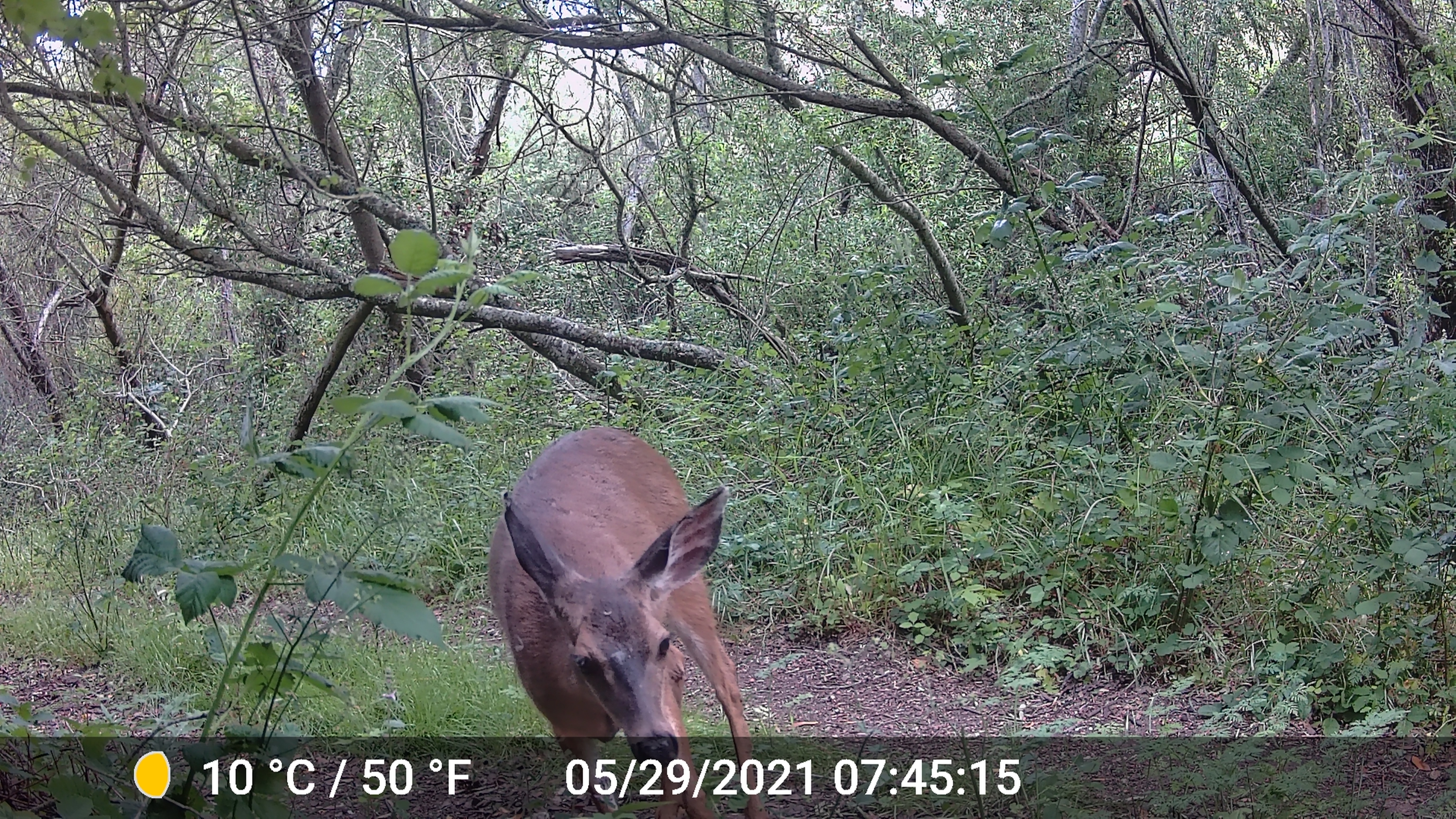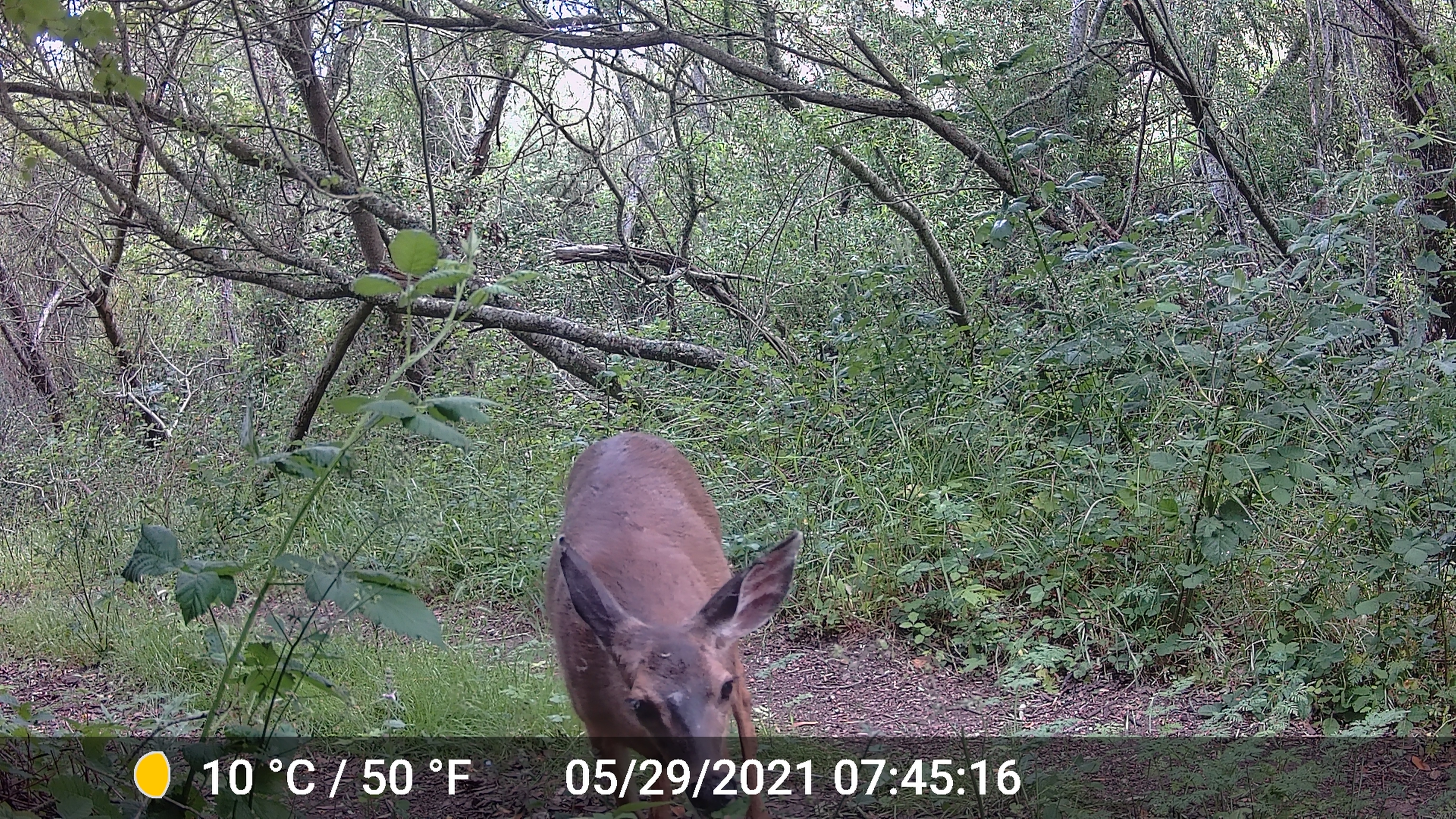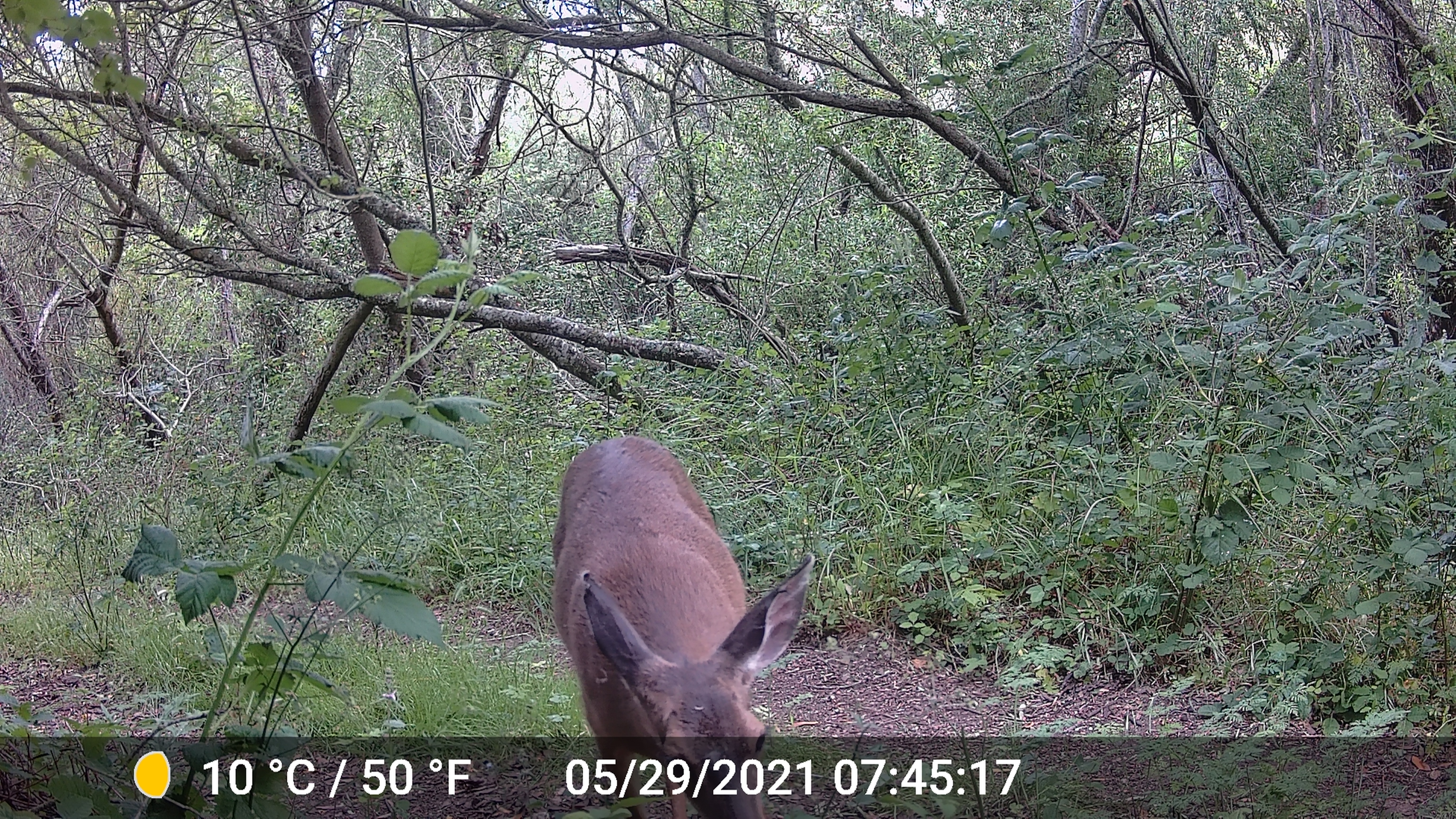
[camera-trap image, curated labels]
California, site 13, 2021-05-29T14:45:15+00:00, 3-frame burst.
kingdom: Animalia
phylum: Chordata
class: Mammalia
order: Artiodactyla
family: Cervidae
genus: Odocoileus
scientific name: Odocoileus hemionus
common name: mule deer